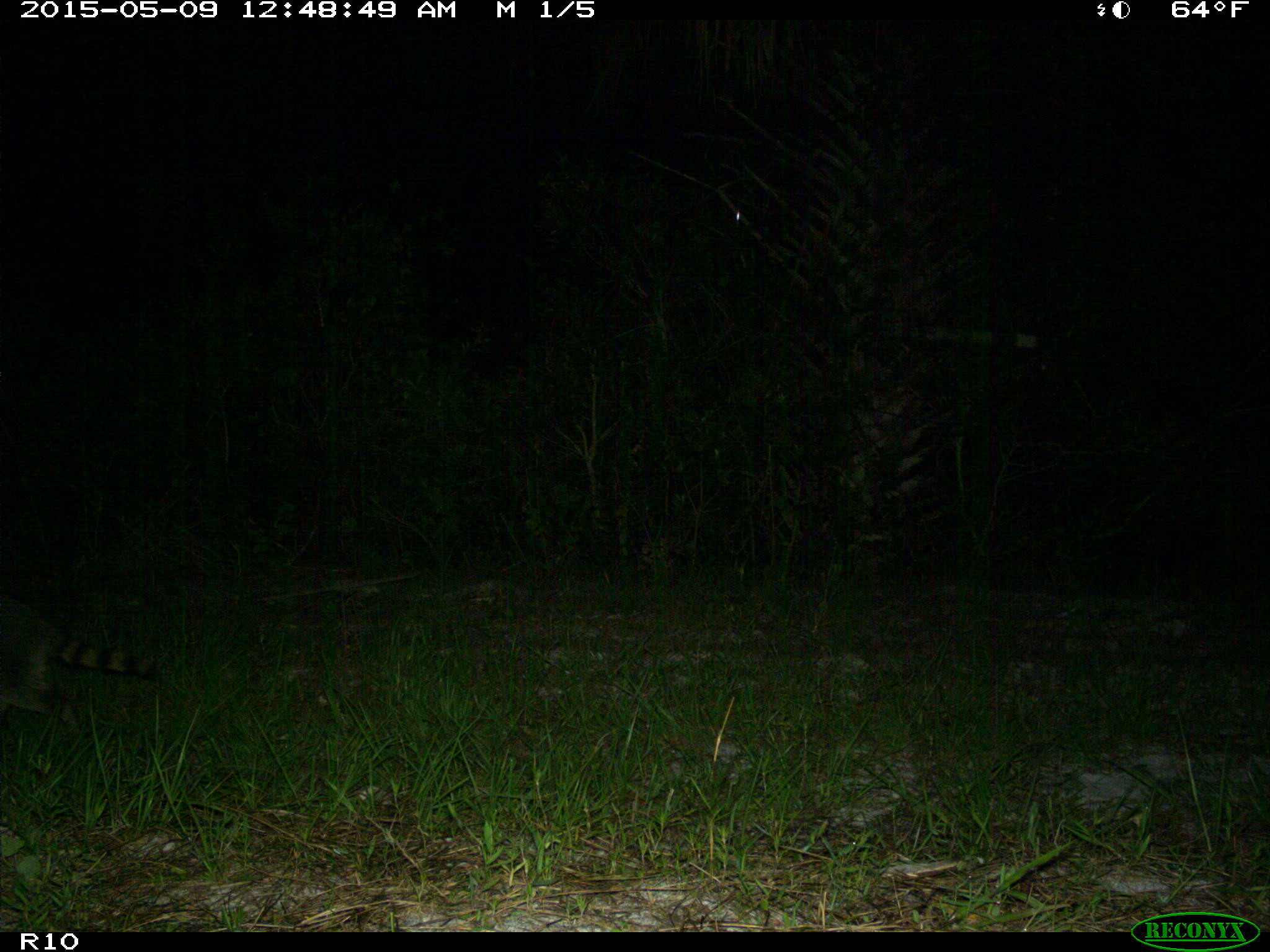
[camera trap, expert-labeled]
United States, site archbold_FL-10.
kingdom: Animalia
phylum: Chordata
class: Mammalia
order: Carnivora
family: Procyonidae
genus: Procyon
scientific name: Procyon lotor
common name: common raccoon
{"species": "Procyon lotor (common raccoon)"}